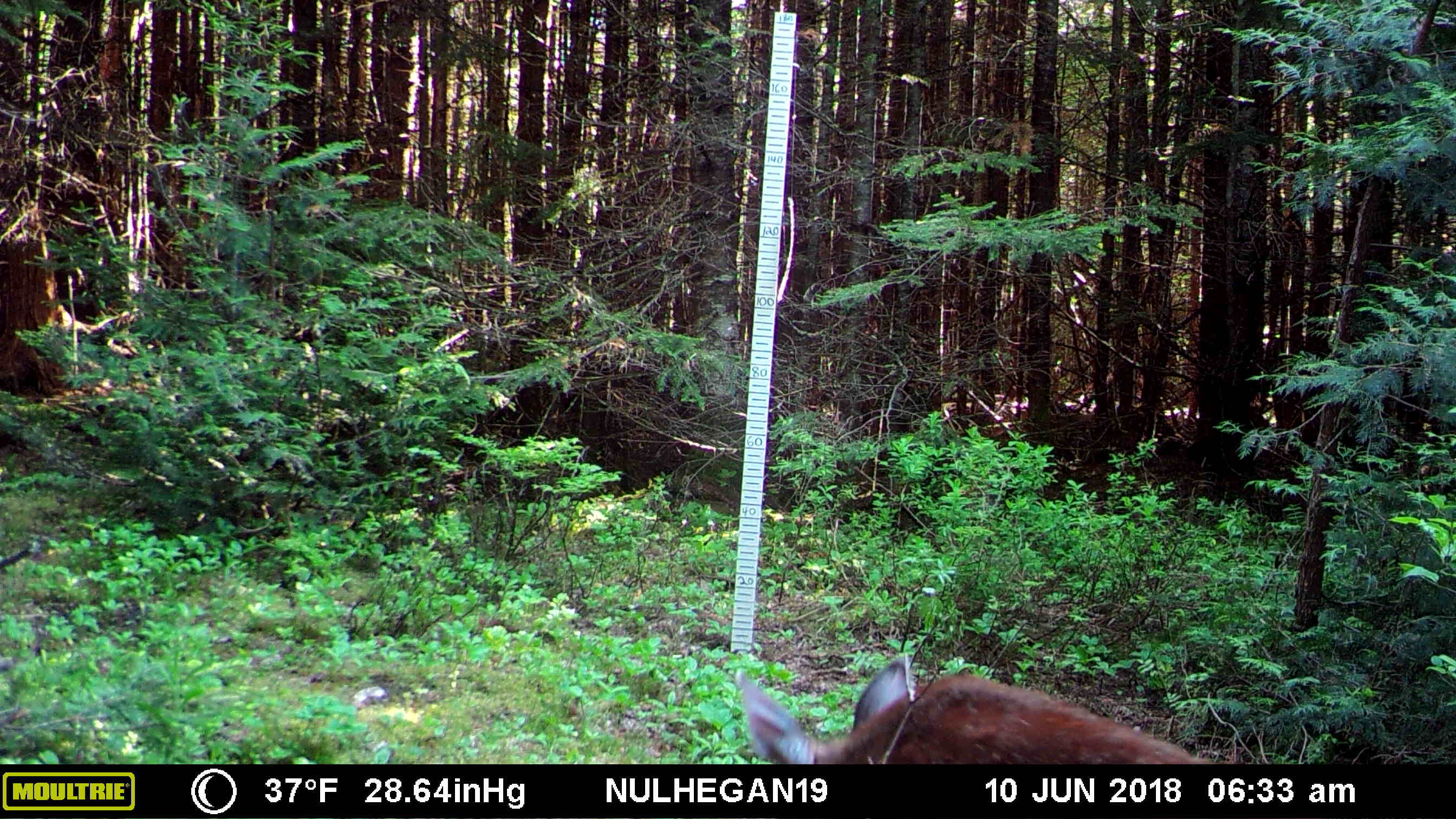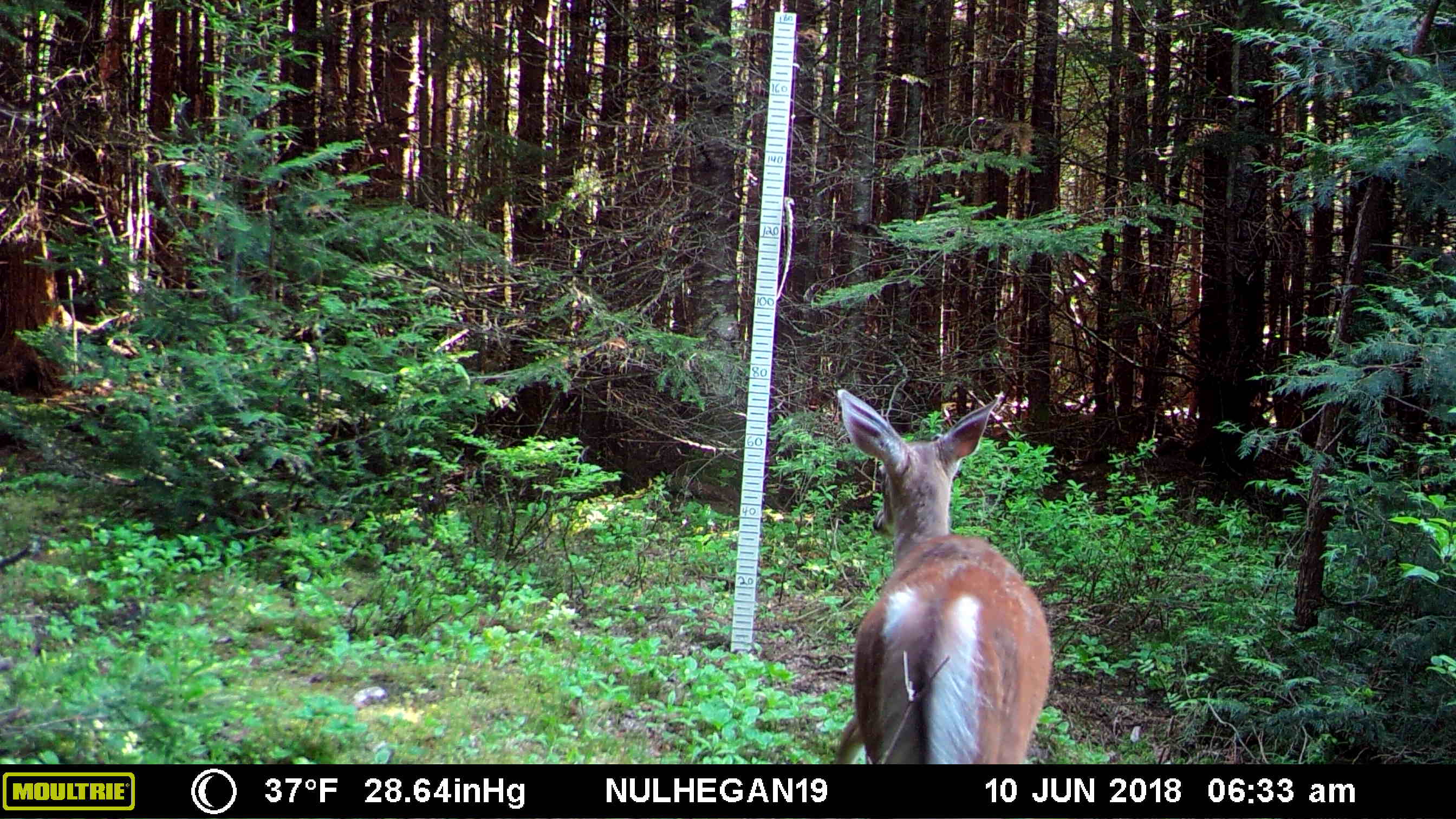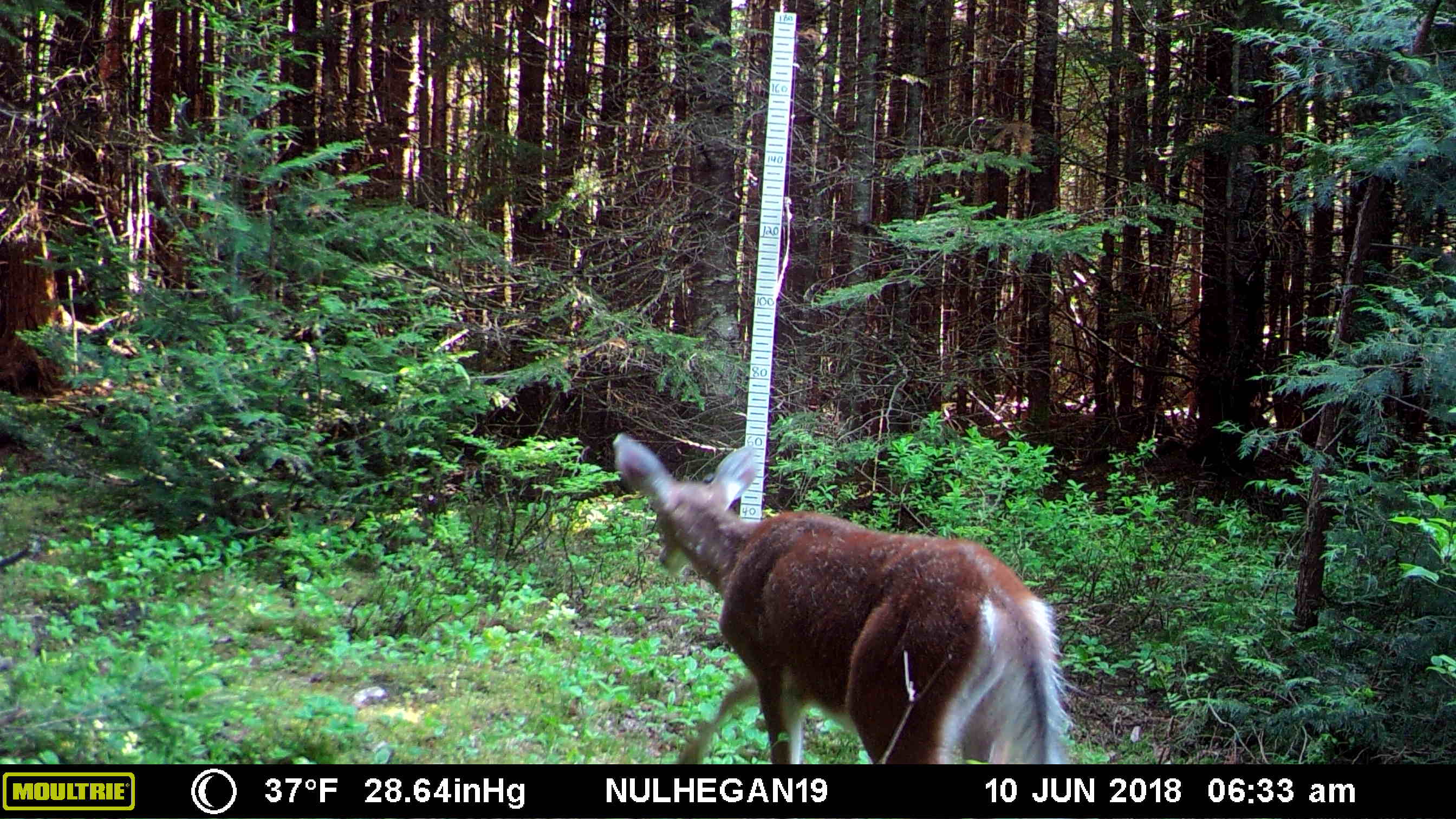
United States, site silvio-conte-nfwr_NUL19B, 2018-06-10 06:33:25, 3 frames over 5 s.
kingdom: Animalia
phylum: Chordata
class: Mammalia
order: Artiodactyla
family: Cervidae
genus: Odocoileus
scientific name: Odocoileus virginianus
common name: white-tailed deer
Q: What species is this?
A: White-tailed deer (Odocoileus virginianus).